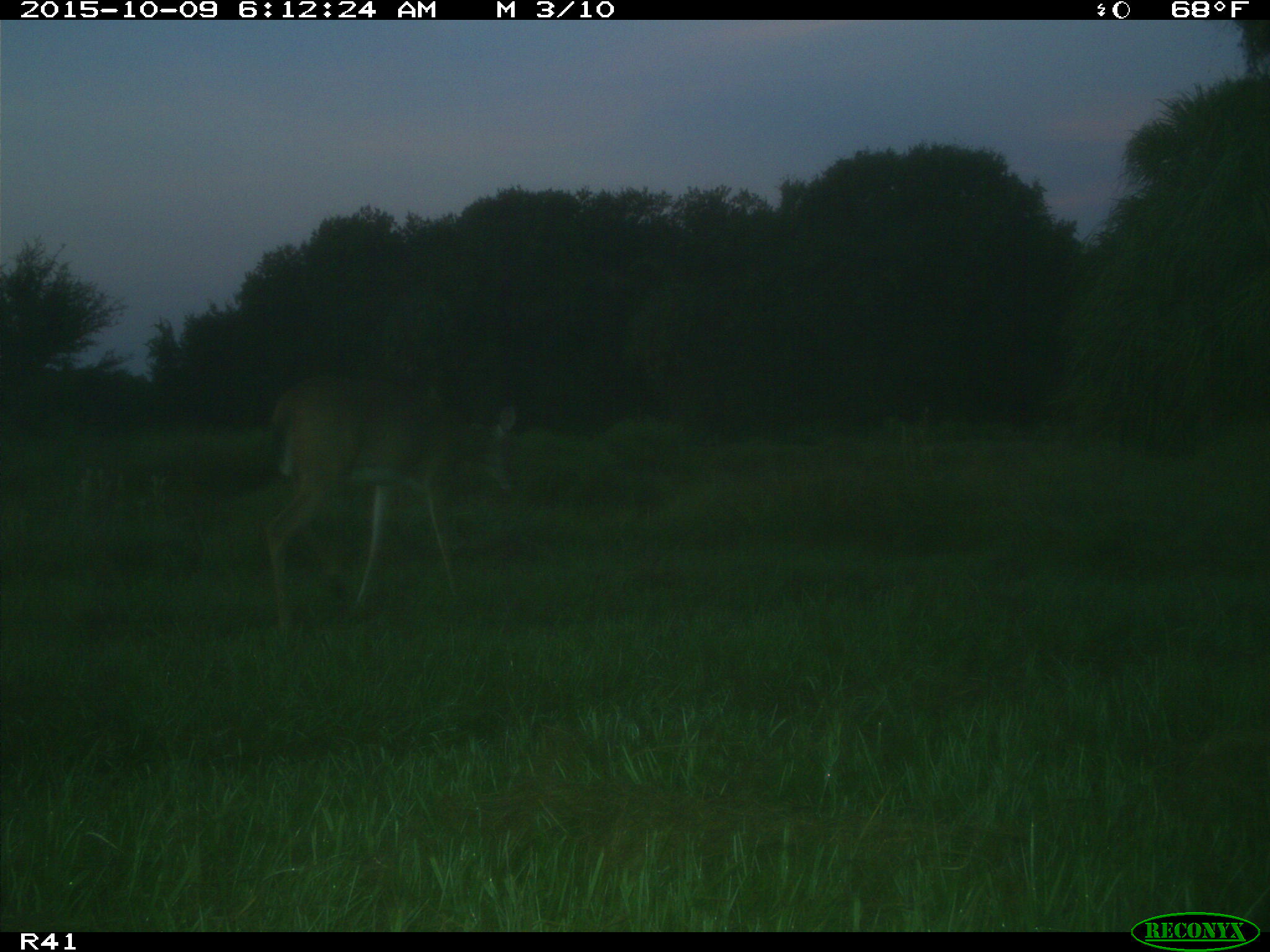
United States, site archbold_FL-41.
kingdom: Animalia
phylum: Chordata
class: Mammalia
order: Artiodactyla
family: Cervidae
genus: Odocoileus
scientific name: Odocoileus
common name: deer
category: unidentified deer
Unidentified deer (deer) (Odocoileus).